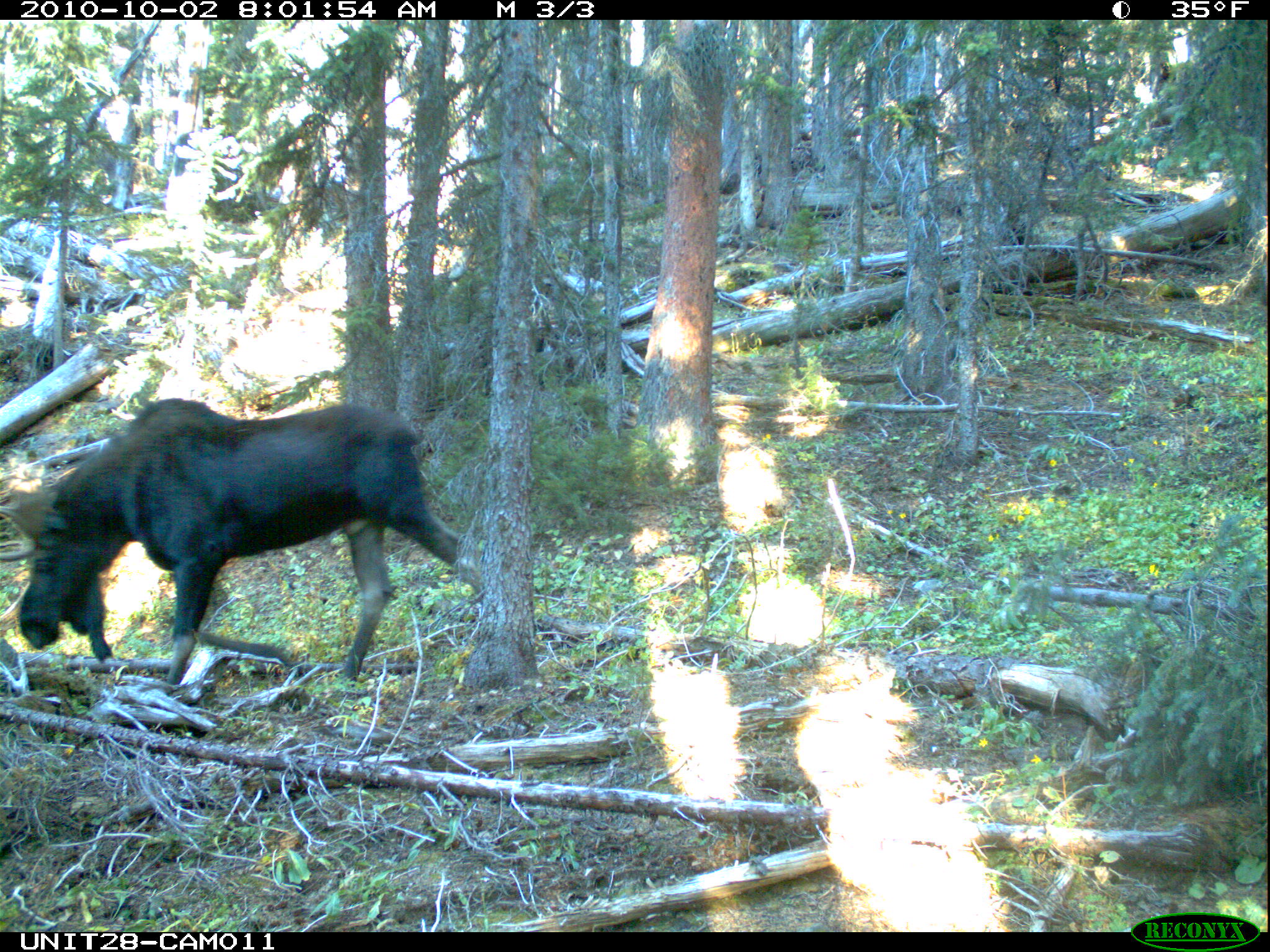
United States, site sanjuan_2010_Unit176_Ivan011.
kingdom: Animalia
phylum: Chordata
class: Mammalia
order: Artiodactyla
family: Cervidae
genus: Alces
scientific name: Alces alces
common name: moose